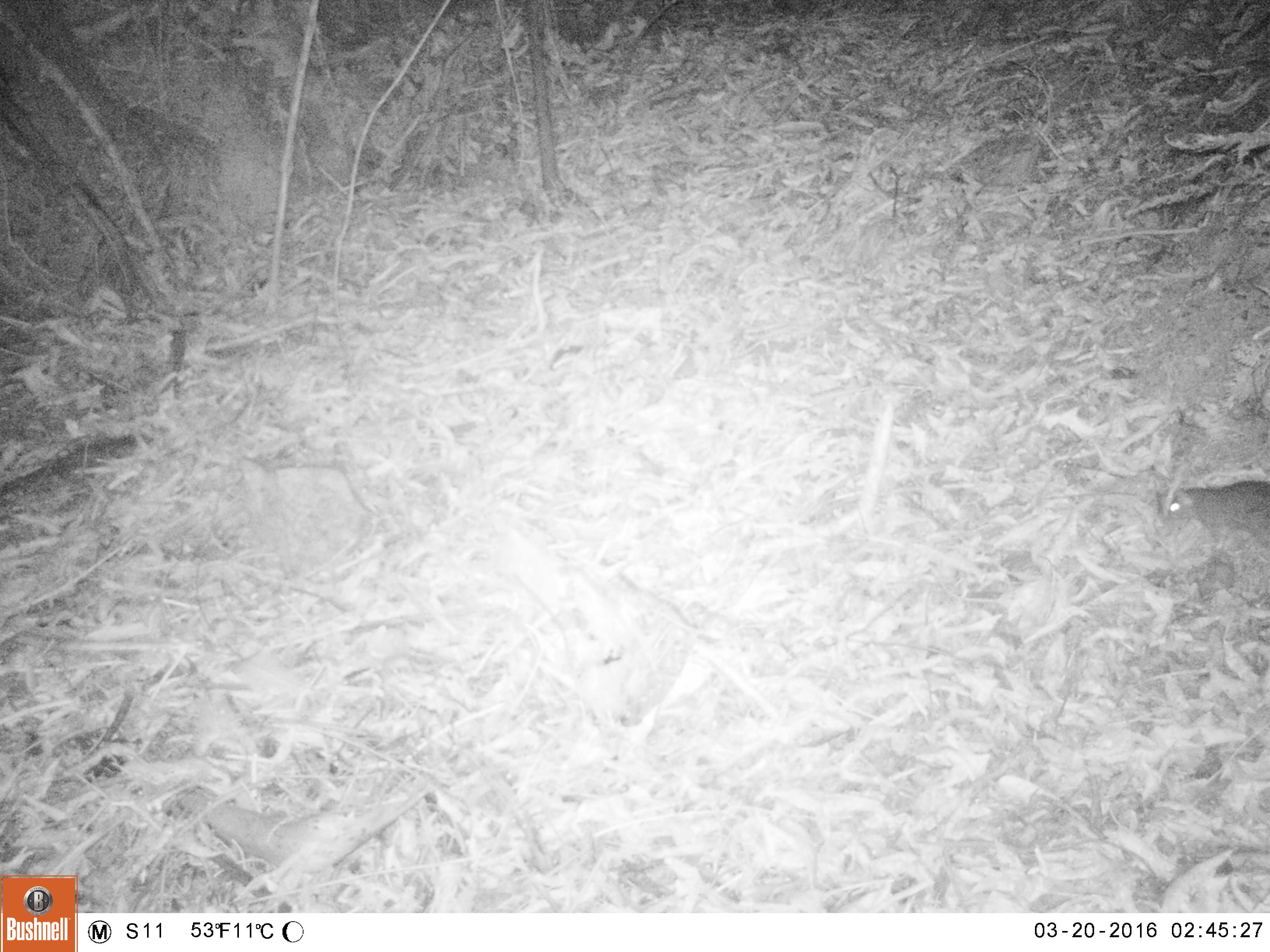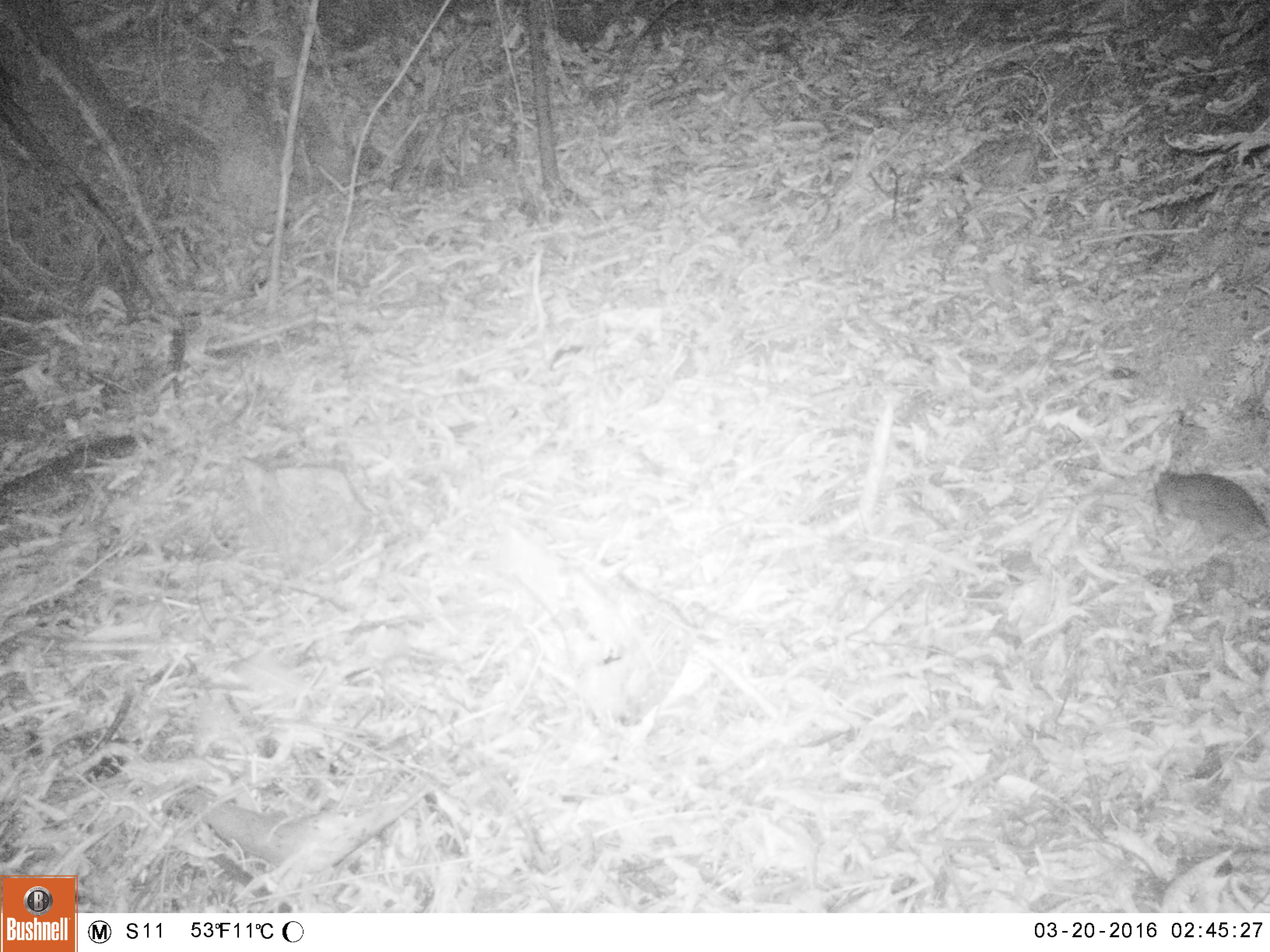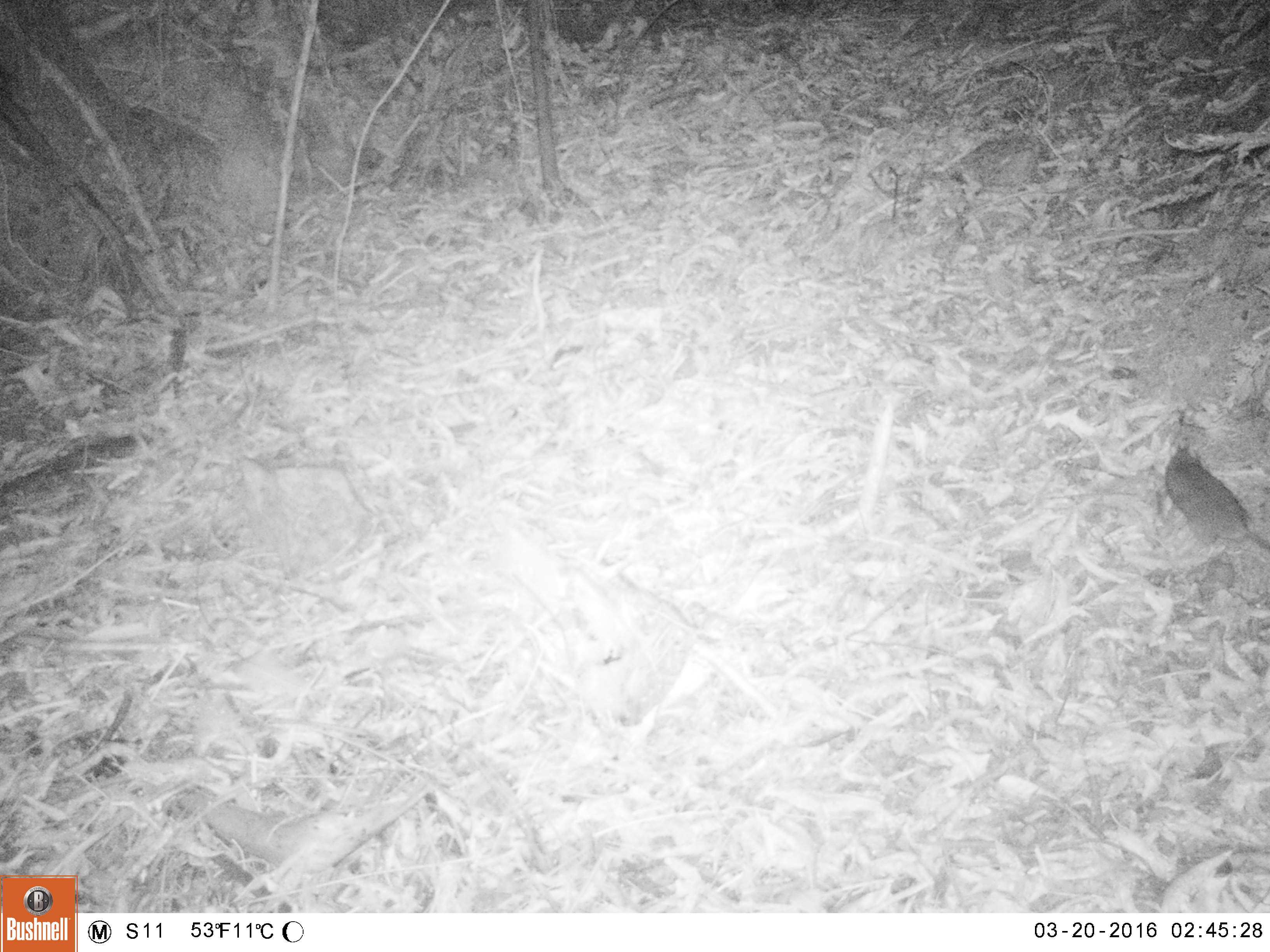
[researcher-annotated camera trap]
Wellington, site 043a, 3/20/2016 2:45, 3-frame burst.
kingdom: Animalia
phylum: Chordata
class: Mammalia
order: Rodentia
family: Muridae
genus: Rattus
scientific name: Rattus rattus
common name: ship rat